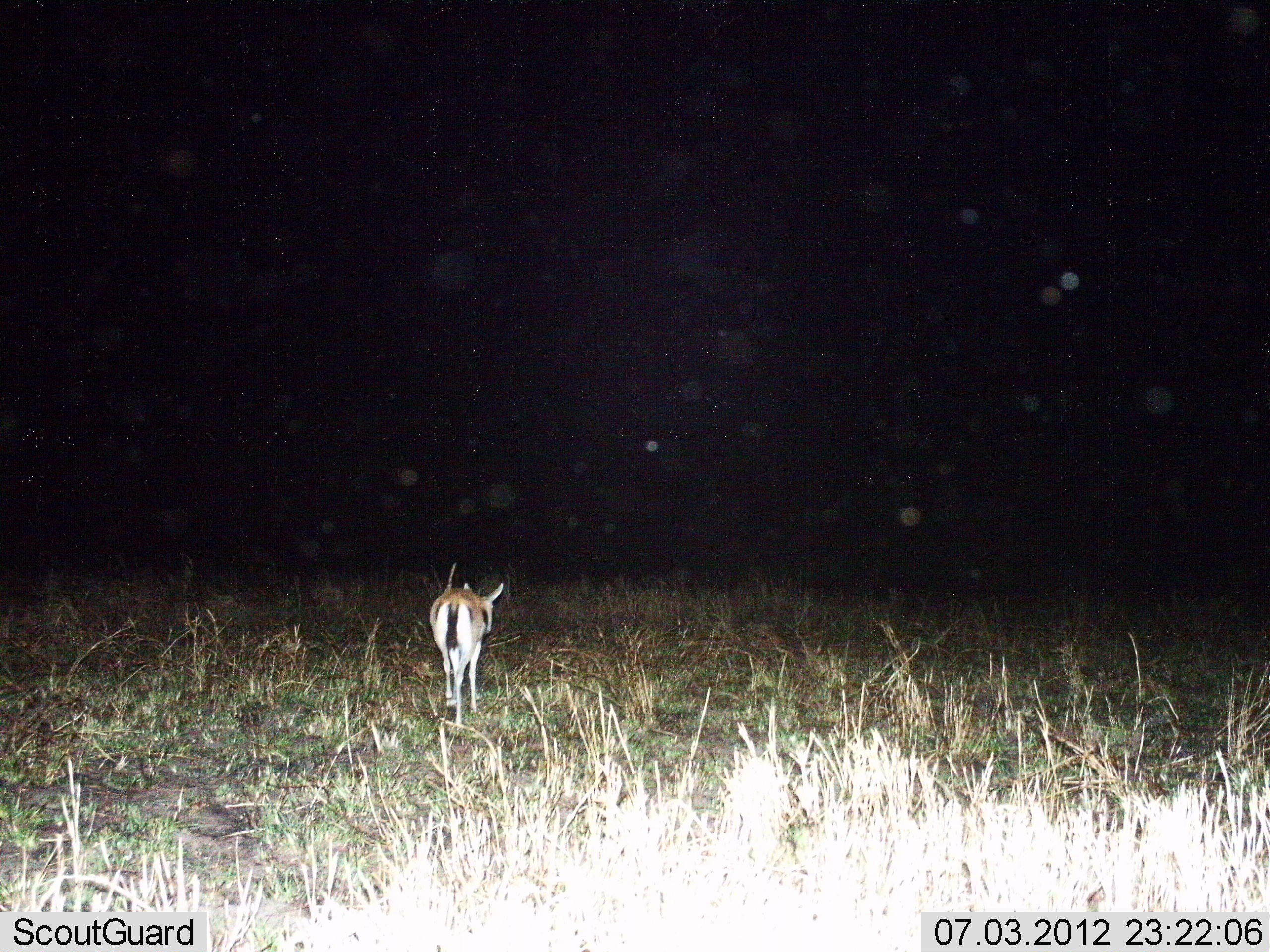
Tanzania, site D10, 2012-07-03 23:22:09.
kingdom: Animalia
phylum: Chordata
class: Mammalia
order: Artiodactyla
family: Bovidae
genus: Eudorcas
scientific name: Eudorcas thomsonii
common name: thomson's gazelle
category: gazellethomsons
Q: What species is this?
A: Gazellethomsons (thomson's gazelle) (Eudorcas thomsonii).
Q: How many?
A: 1.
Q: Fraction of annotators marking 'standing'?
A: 40%.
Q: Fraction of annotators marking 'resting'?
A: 0%.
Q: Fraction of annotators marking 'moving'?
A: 60%.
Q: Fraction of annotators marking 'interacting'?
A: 0%.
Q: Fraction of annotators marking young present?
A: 10%.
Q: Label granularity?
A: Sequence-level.